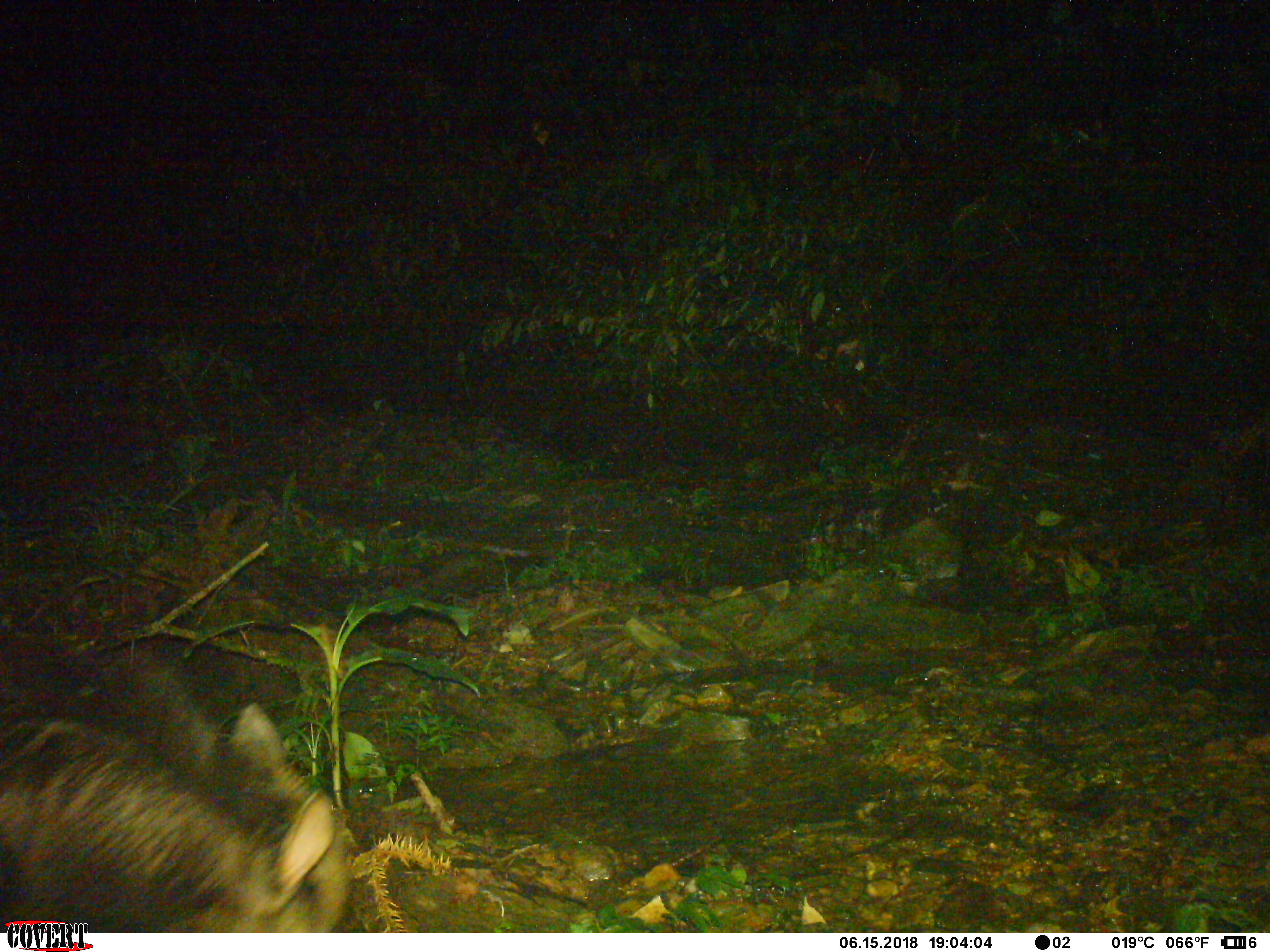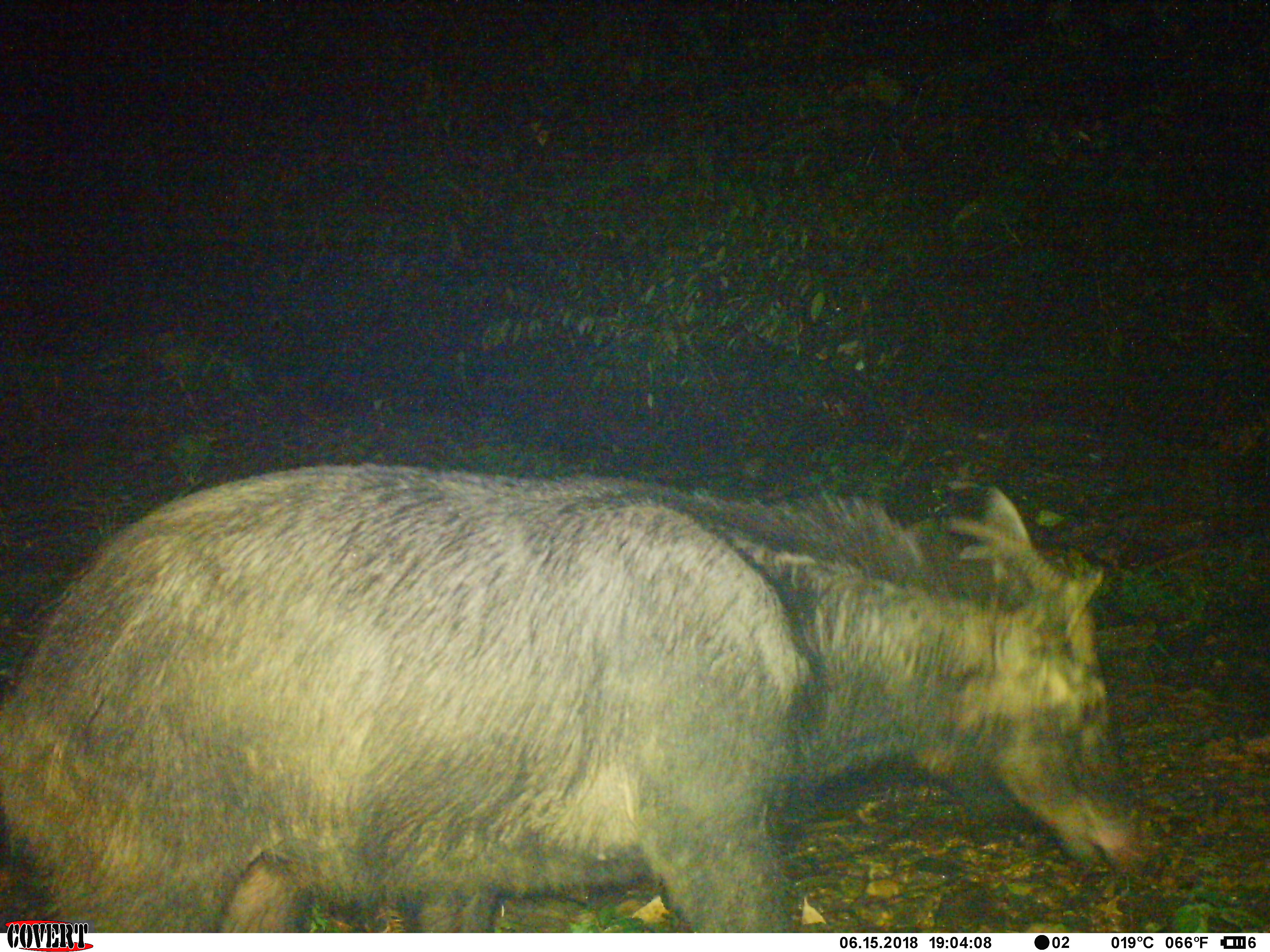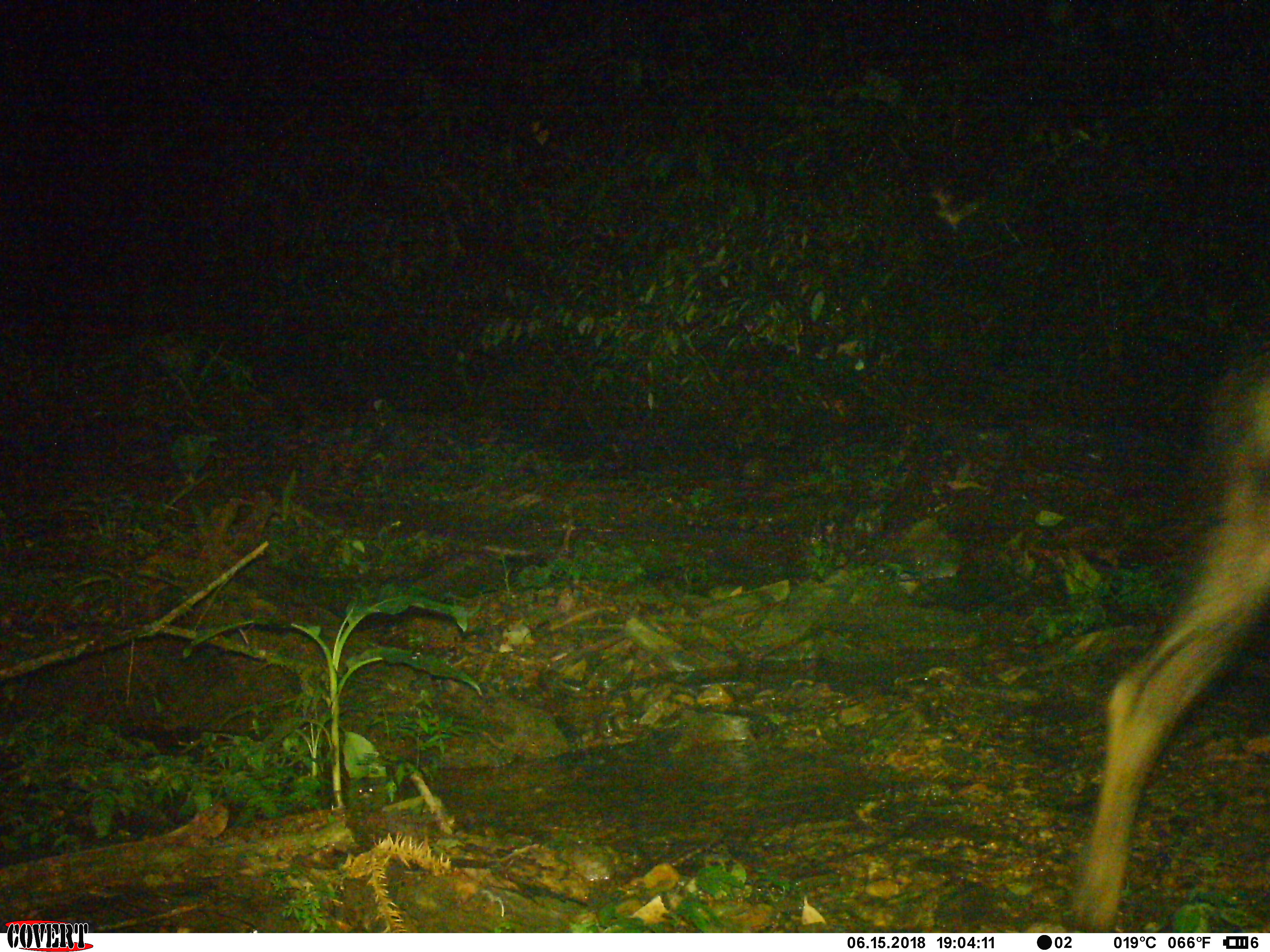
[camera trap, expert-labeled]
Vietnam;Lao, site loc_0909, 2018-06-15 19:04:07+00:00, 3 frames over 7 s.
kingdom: Animalia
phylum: Chordata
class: Mammalia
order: Artiodactyla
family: Bovidae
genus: Capricornis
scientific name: Capricornis sumatraensis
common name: chinese serow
Chinese serow (Capricornis sumatraensis). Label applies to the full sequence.